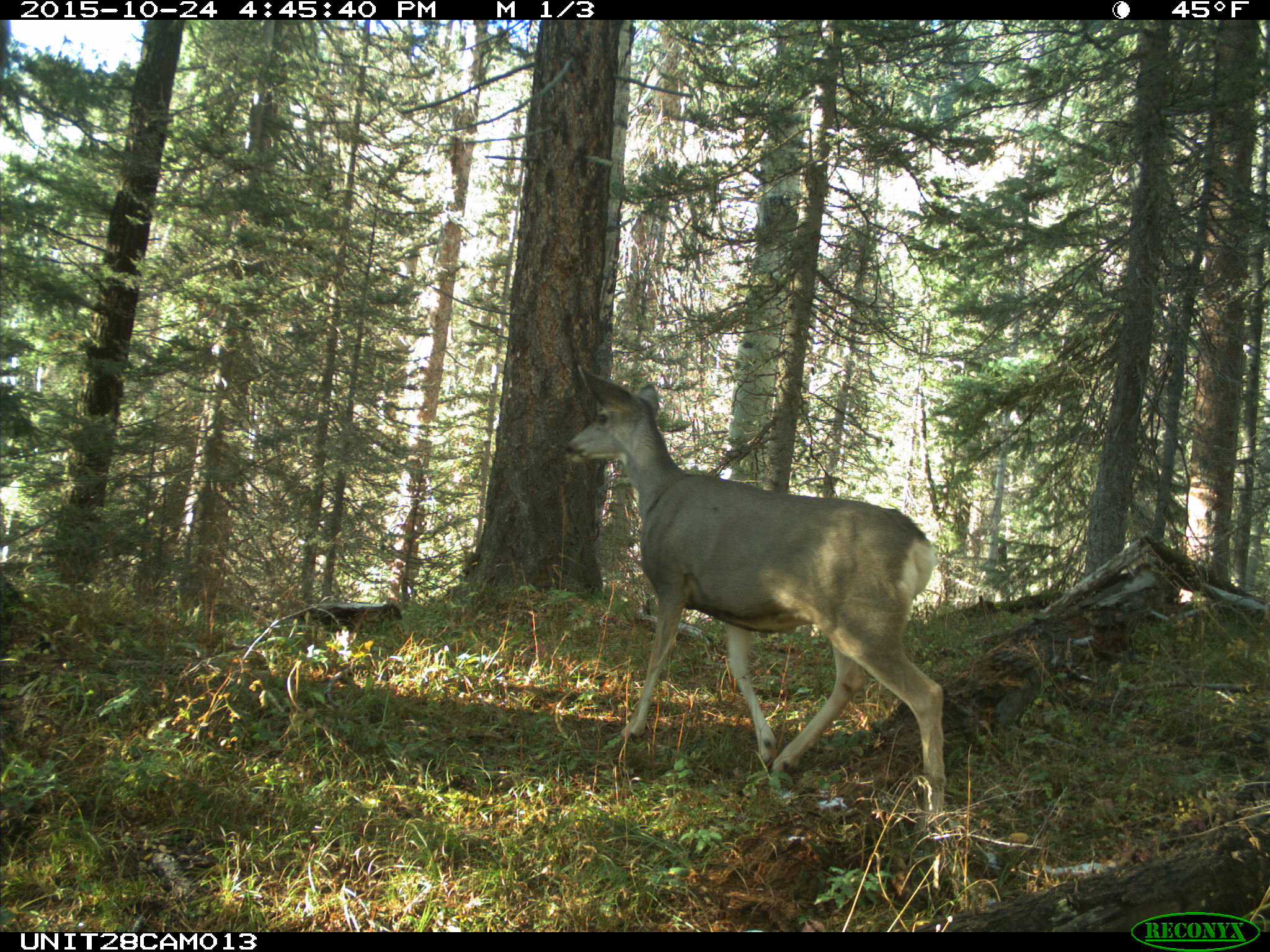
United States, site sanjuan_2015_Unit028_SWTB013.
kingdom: Animalia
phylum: Chordata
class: Mammalia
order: Artiodactyla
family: Cervidae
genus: Odocoileus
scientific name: Odocoileus hemionus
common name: mule deer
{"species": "Odocoileus hemionus (mule deer)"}